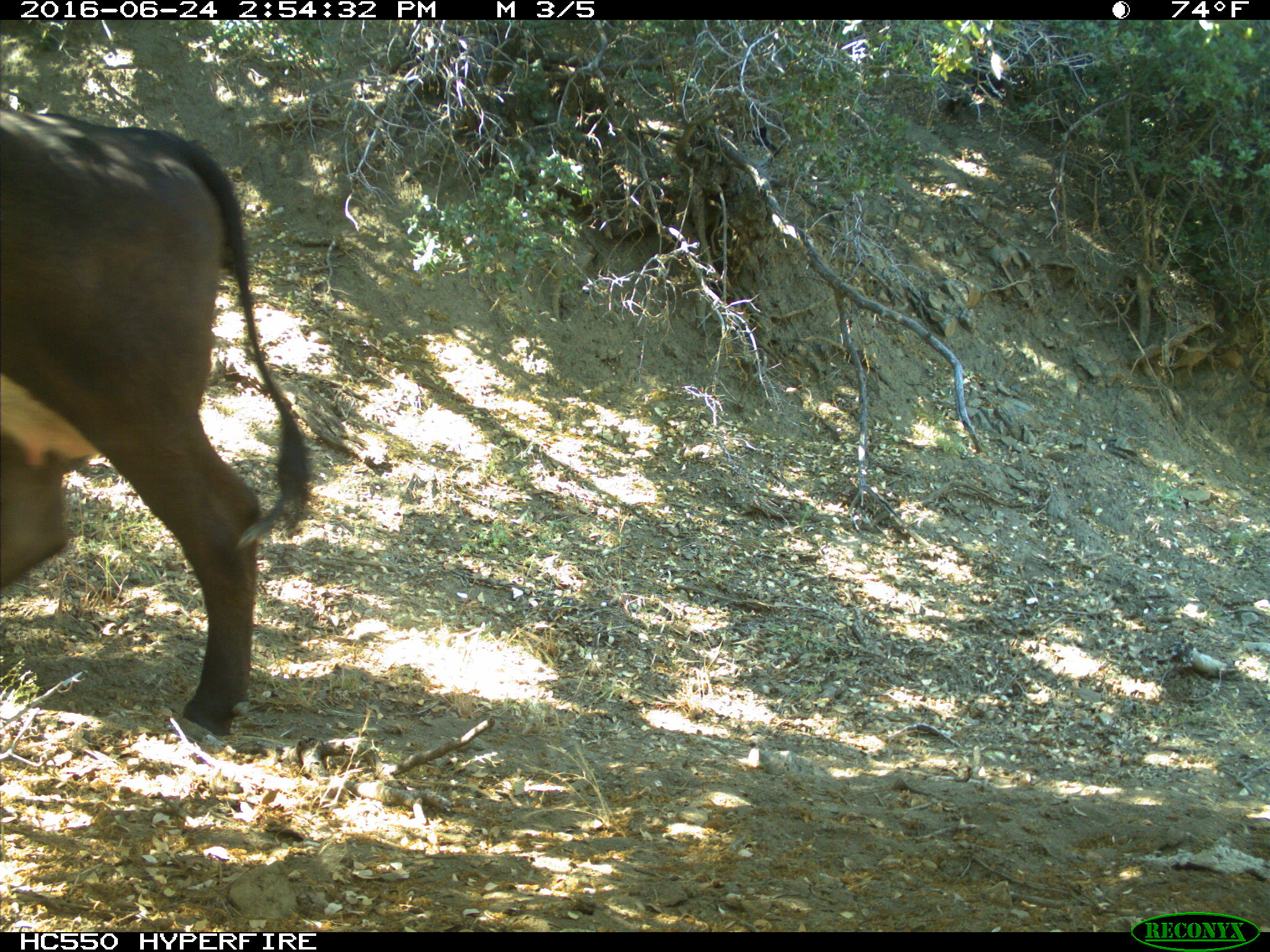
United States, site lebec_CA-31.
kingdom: Animalia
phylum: Chordata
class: Mammalia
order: Artiodactyla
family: Bovidae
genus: Bos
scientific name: Bos taurus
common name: domestic cow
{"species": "Bos taurus (domestic cow)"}